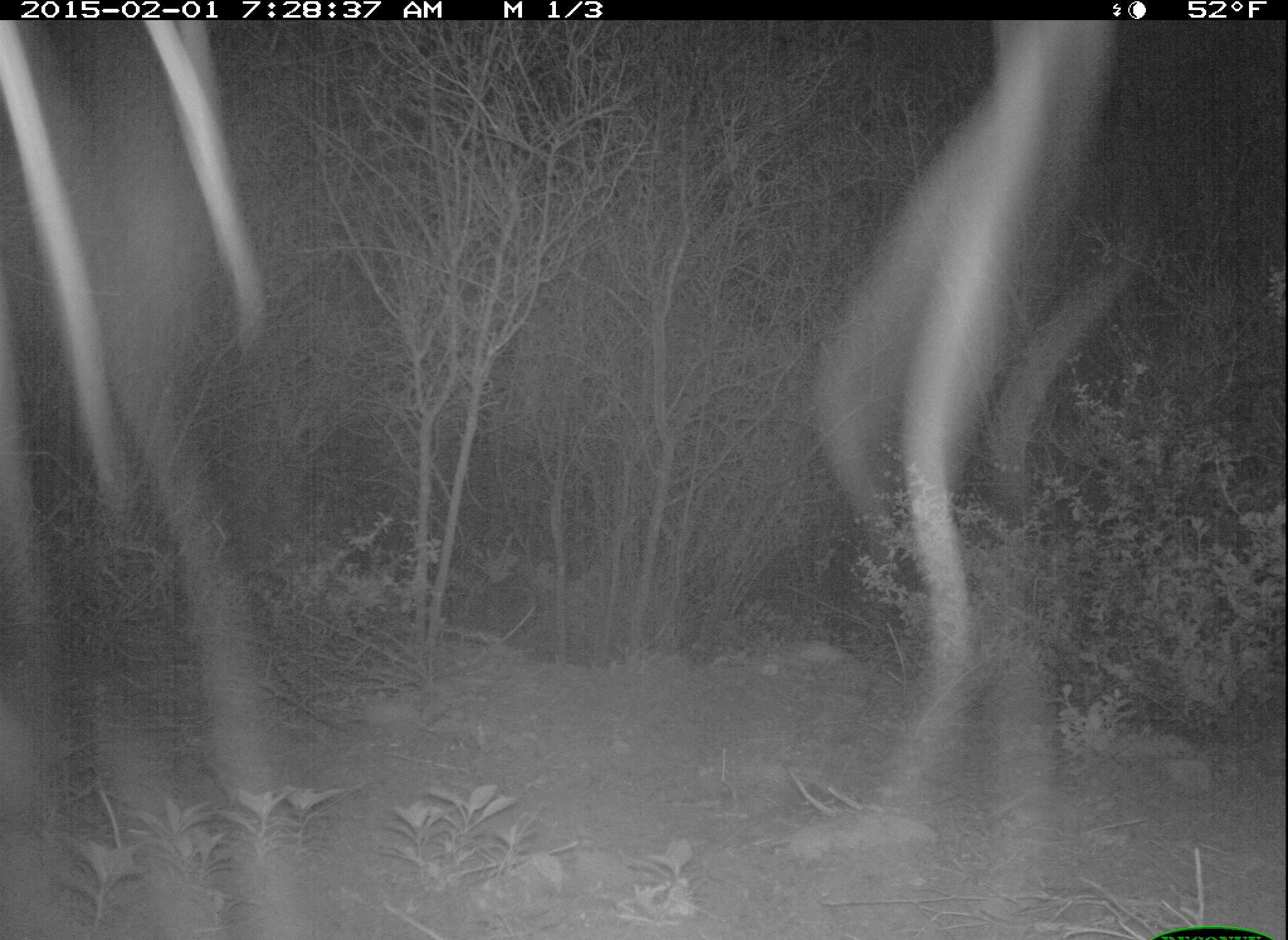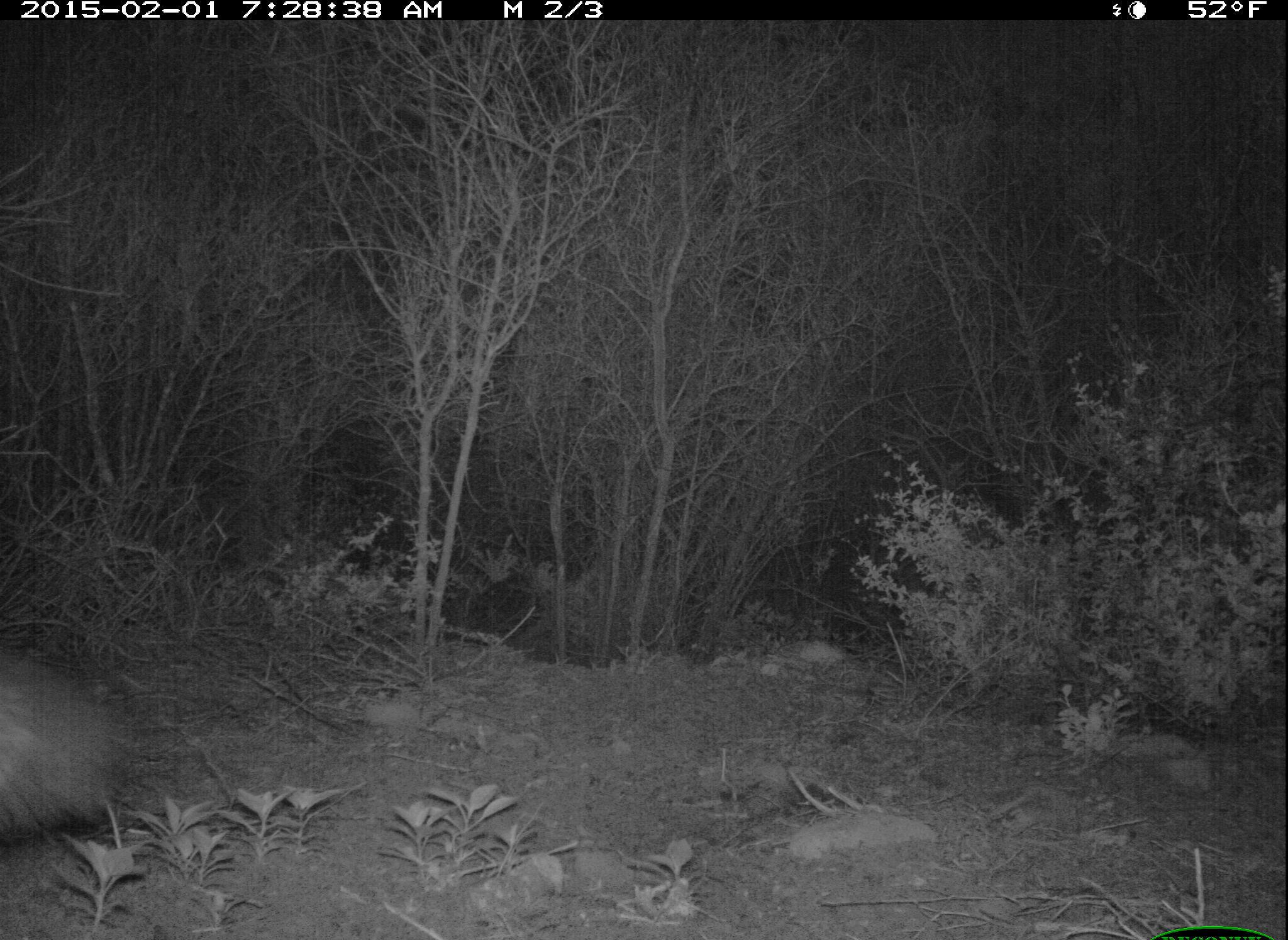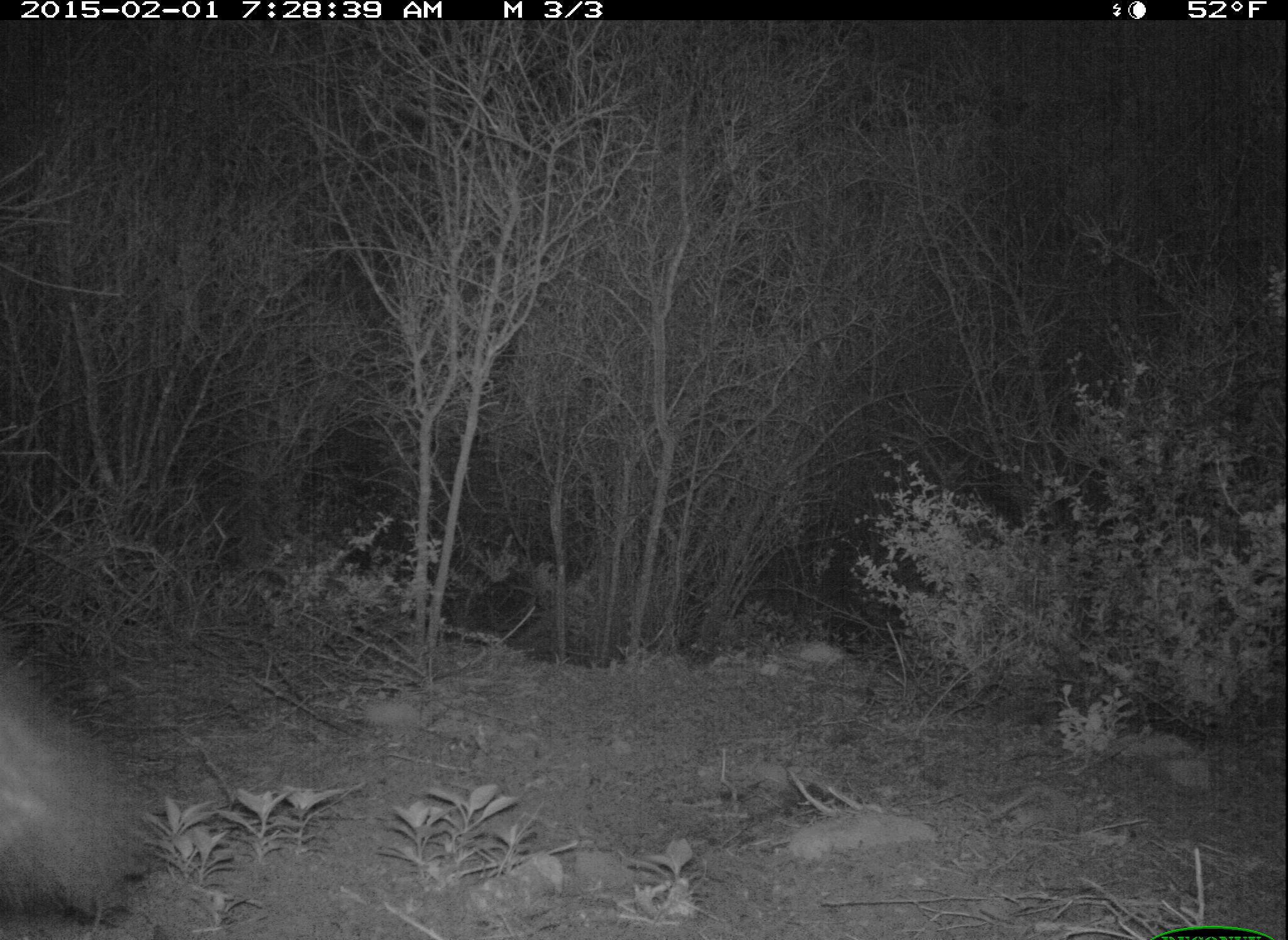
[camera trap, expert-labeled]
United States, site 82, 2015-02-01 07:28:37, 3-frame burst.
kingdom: Animalia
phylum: Chordata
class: Mammalia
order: Carnivora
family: Canidae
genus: Urocyon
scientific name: Urocyon cinereoargenteus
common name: gray fox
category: fox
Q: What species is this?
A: Fox (gray fox) (Urocyon cinereoargenteus).